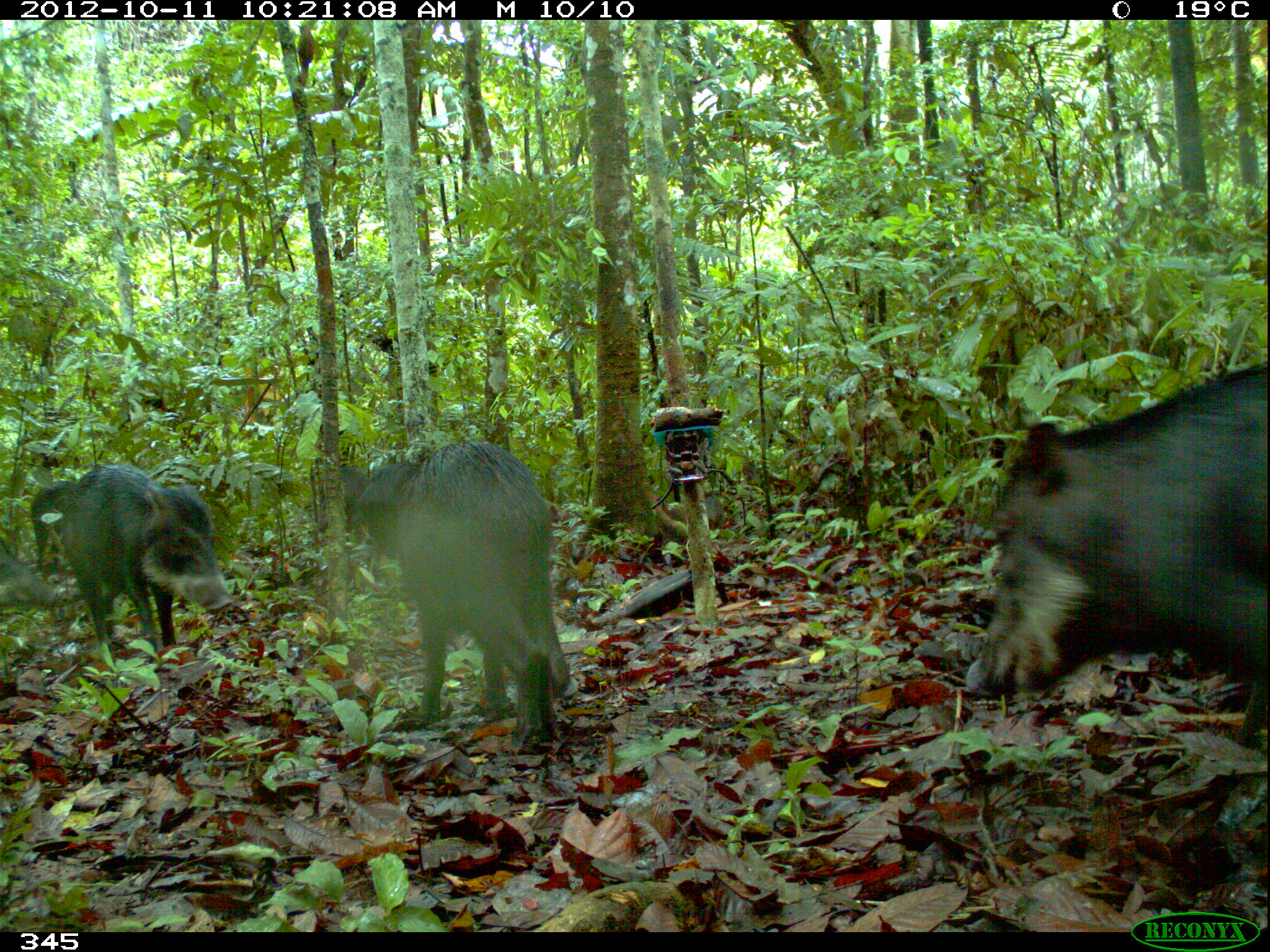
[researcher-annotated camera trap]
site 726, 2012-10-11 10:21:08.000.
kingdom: Animalia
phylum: Chordata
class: Mammalia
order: Artiodactyla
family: Tayassuidae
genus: Tayassu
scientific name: Tayassu pecari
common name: white-lipped peccary